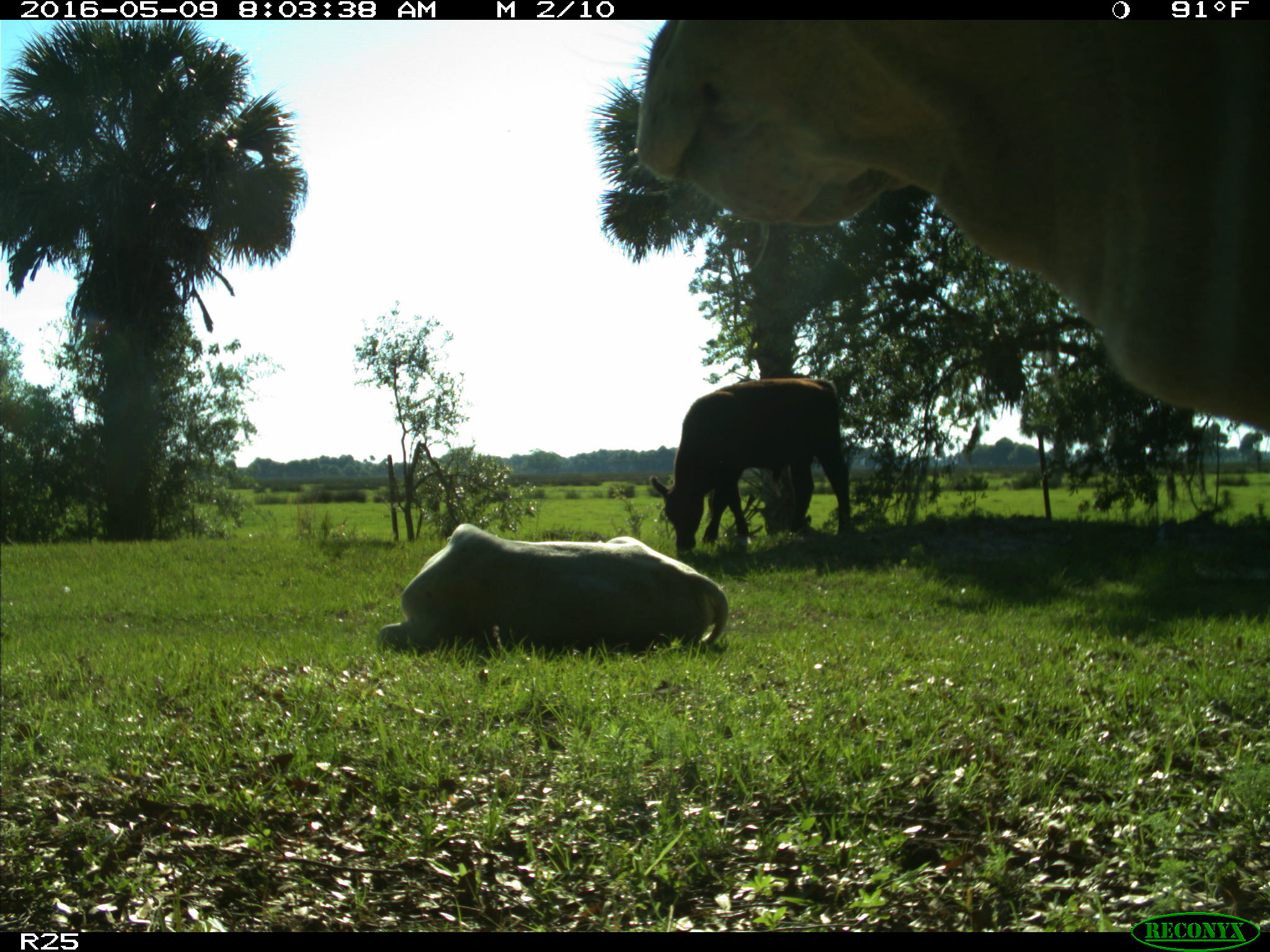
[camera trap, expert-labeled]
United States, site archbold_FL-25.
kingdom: Animalia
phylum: Chordata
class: Mammalia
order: Artiodactyla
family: Bovidae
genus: Bos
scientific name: Bos taurus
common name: domestic cow